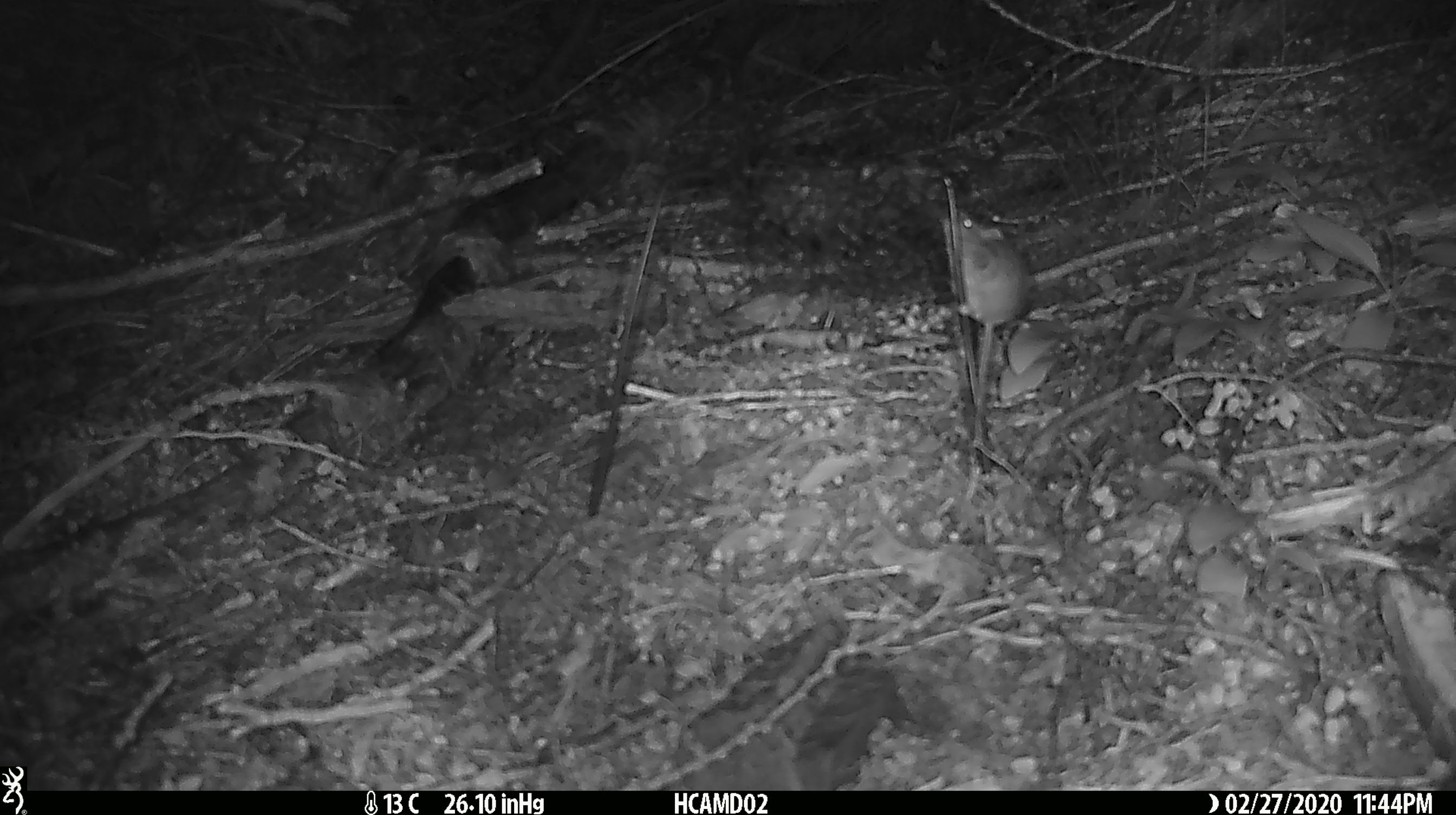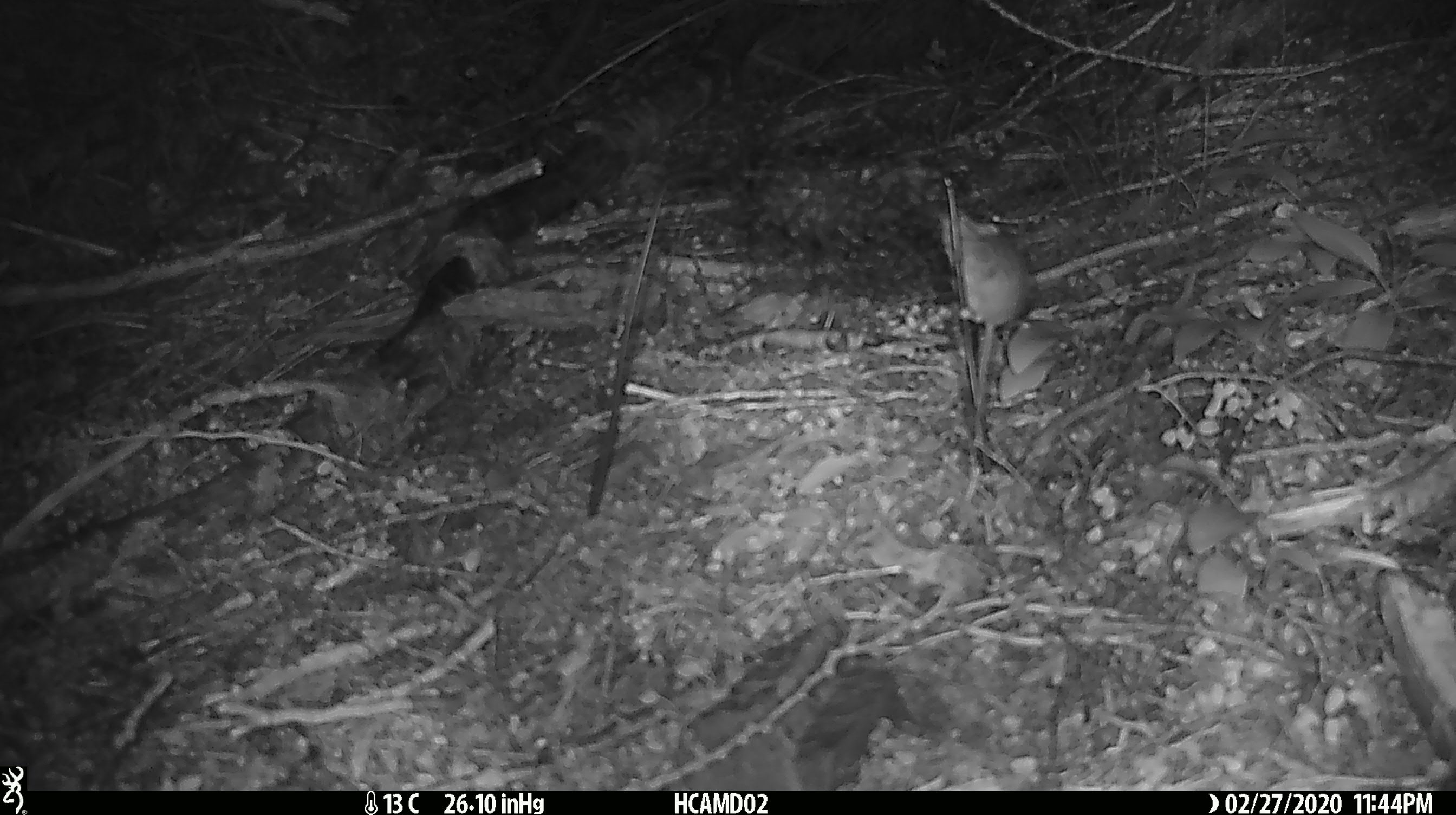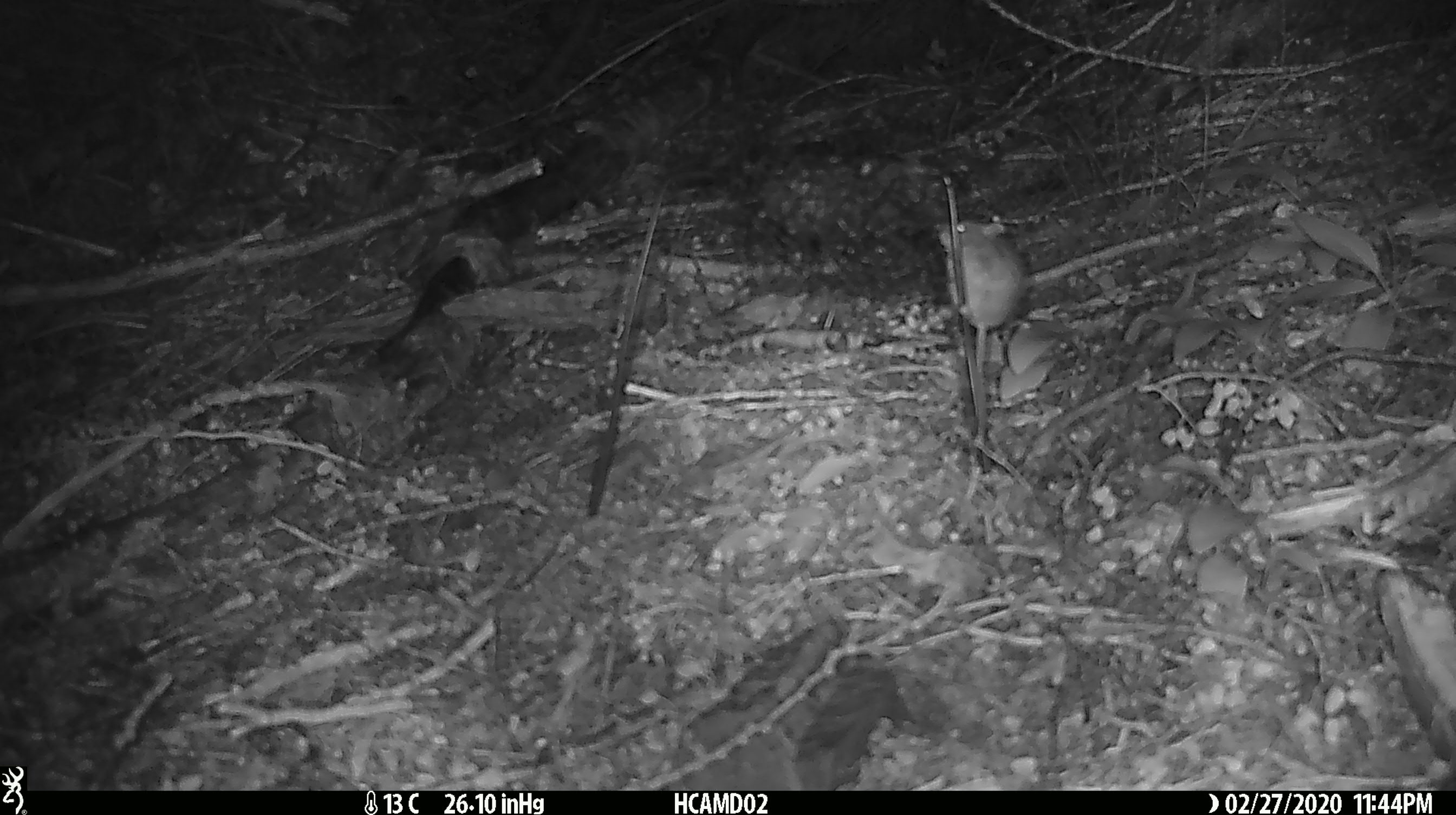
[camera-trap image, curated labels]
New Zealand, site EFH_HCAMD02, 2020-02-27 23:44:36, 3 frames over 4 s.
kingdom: Animalia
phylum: Chordata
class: Mammalia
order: Rodentia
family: Muridae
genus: Mus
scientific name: Mus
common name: mouse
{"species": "mouse (Mus)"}